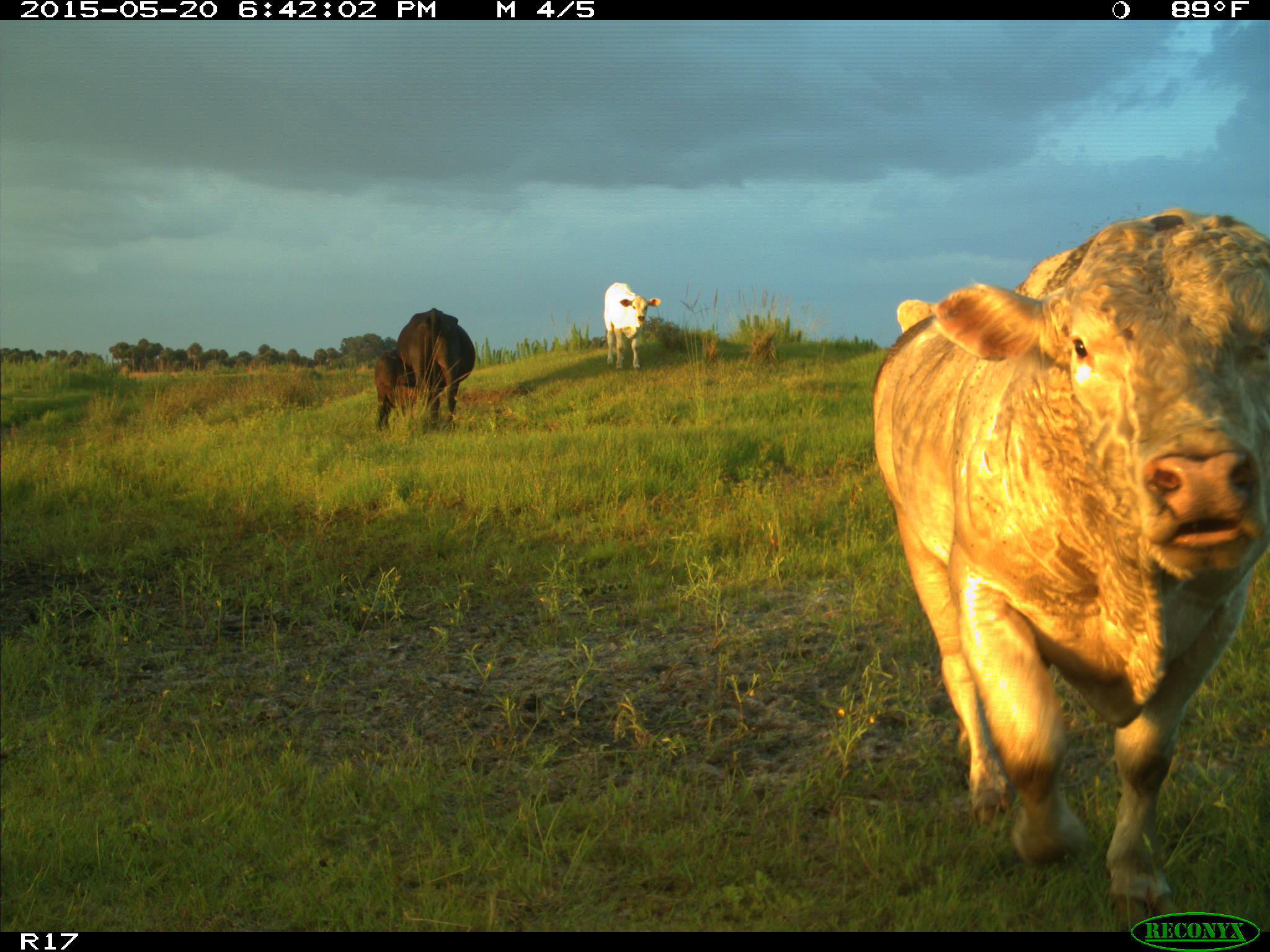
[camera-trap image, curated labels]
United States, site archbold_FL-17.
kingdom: Animalia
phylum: Chordata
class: Mammalia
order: Artiodactyla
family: Bovidae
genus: Bos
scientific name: Bos taurus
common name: domestic cow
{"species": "Bos taurus (domestic cow)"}